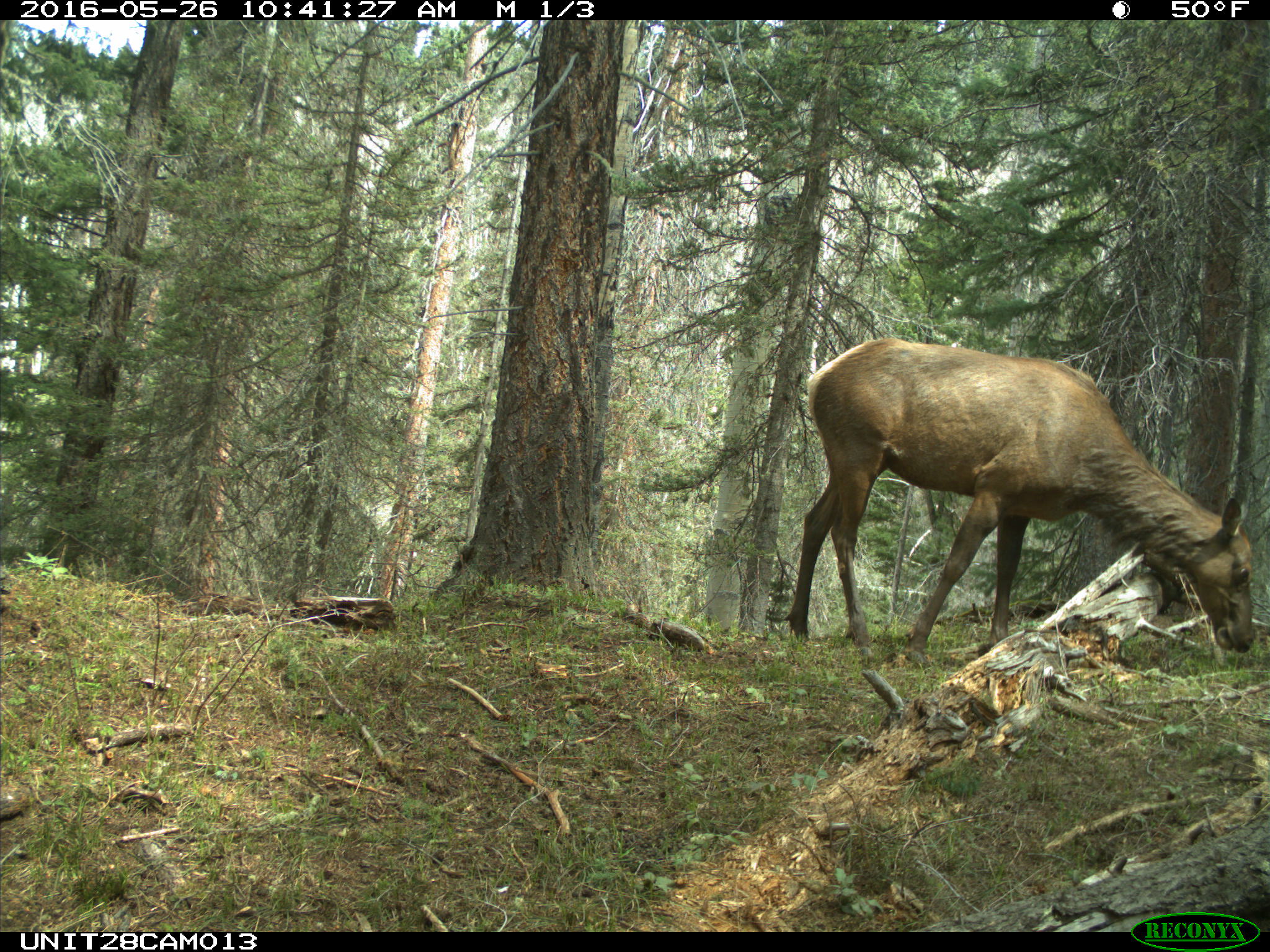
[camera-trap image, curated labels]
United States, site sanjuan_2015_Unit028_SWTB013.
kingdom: Animalia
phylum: Chordata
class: Mammalia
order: Artiodactyla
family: Cervidae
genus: Cervus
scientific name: Cervus elaphus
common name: red deer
Cervus elaphus (red deer).